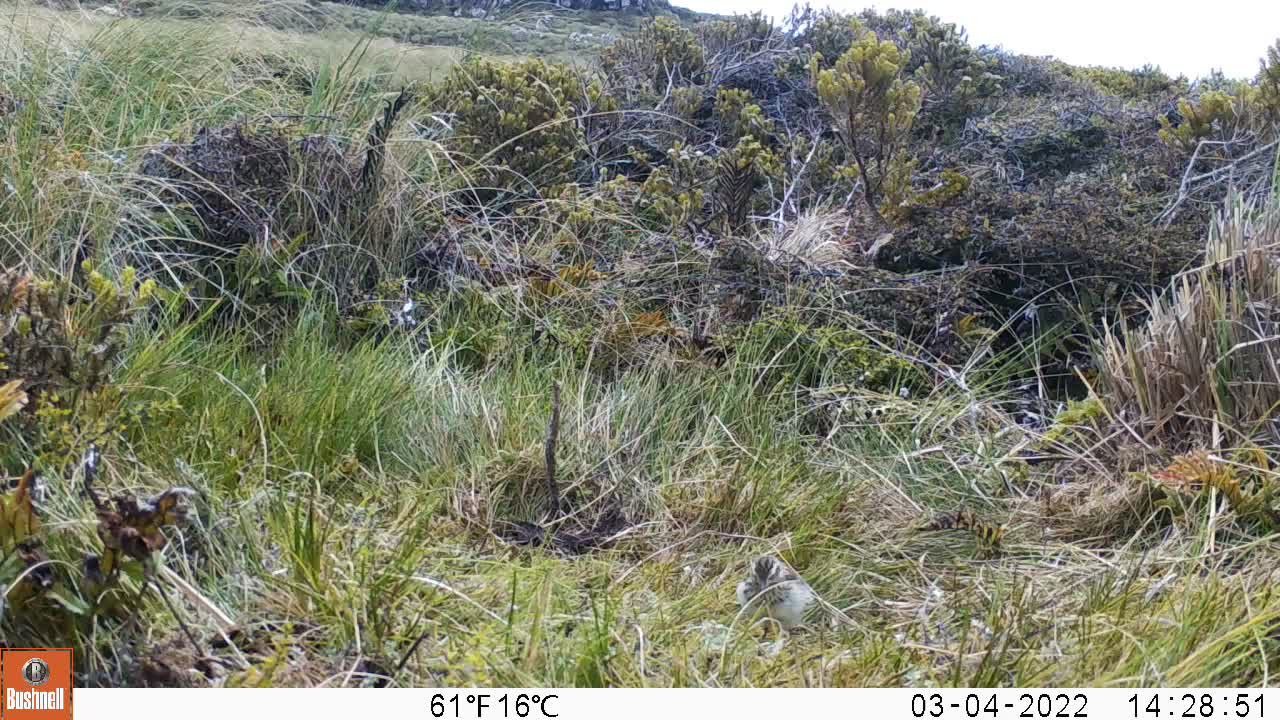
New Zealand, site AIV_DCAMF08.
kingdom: Animalia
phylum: Chordata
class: Aves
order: Passeriformes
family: Motacillidae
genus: Anthus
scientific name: Anthus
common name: pipit